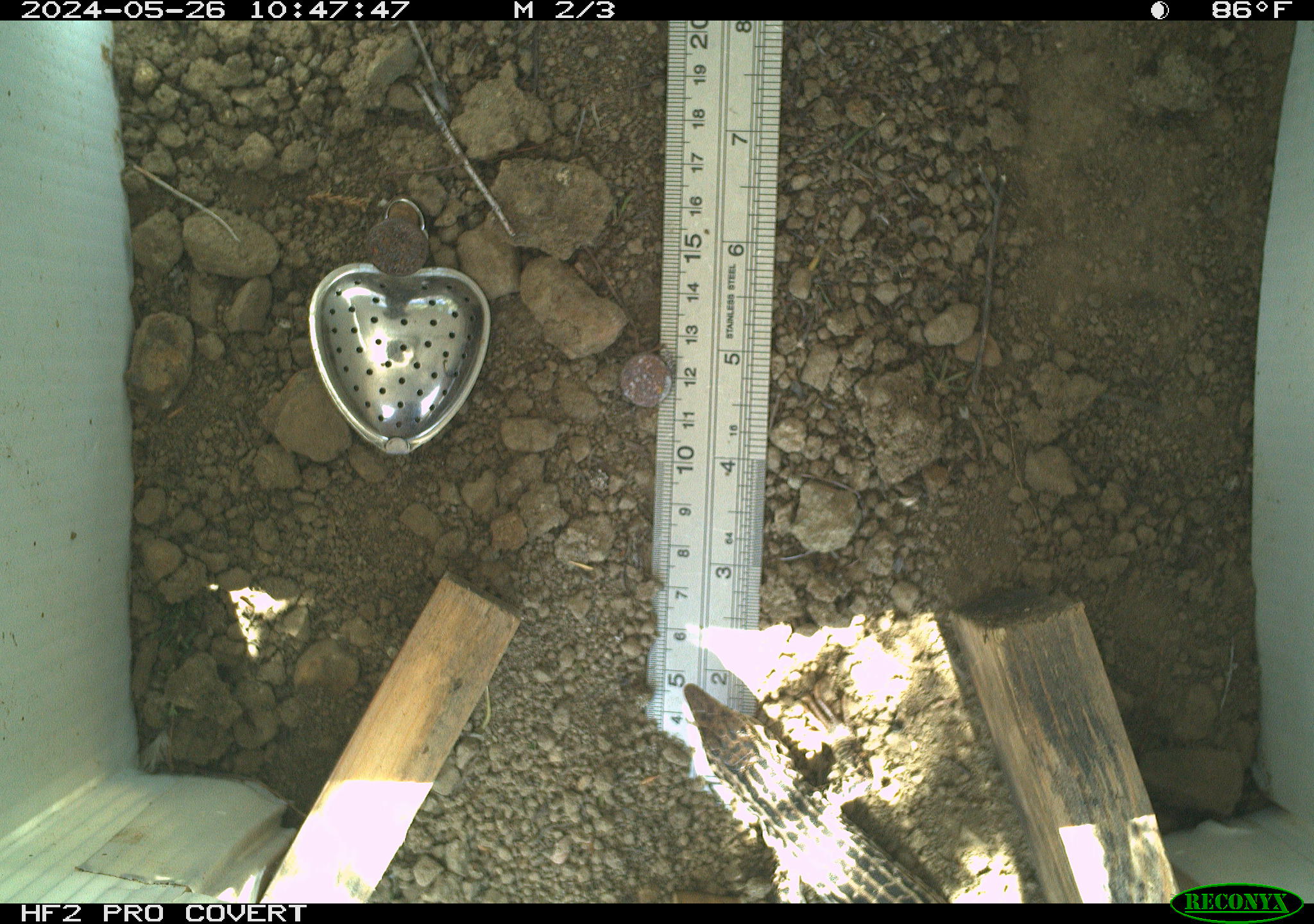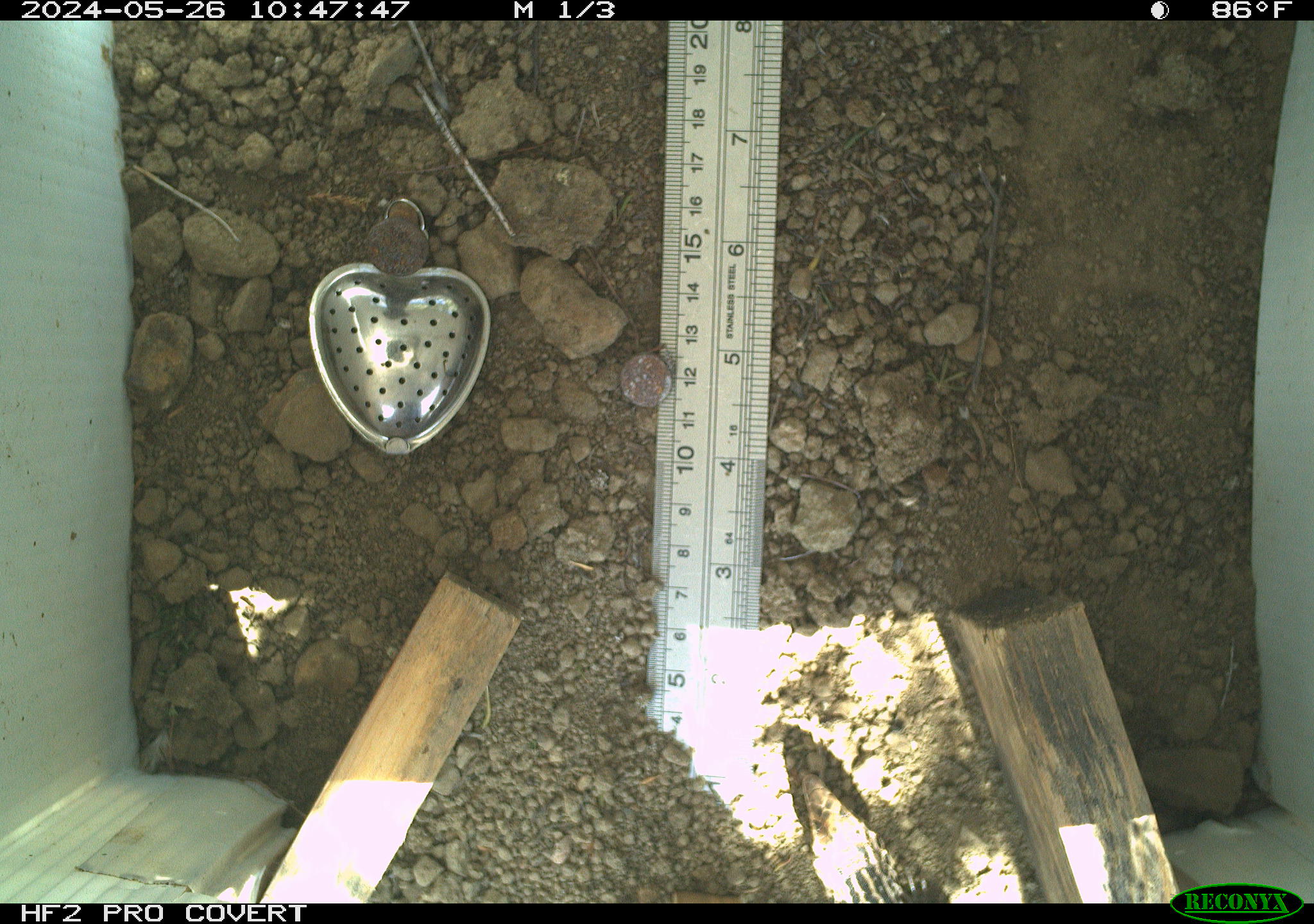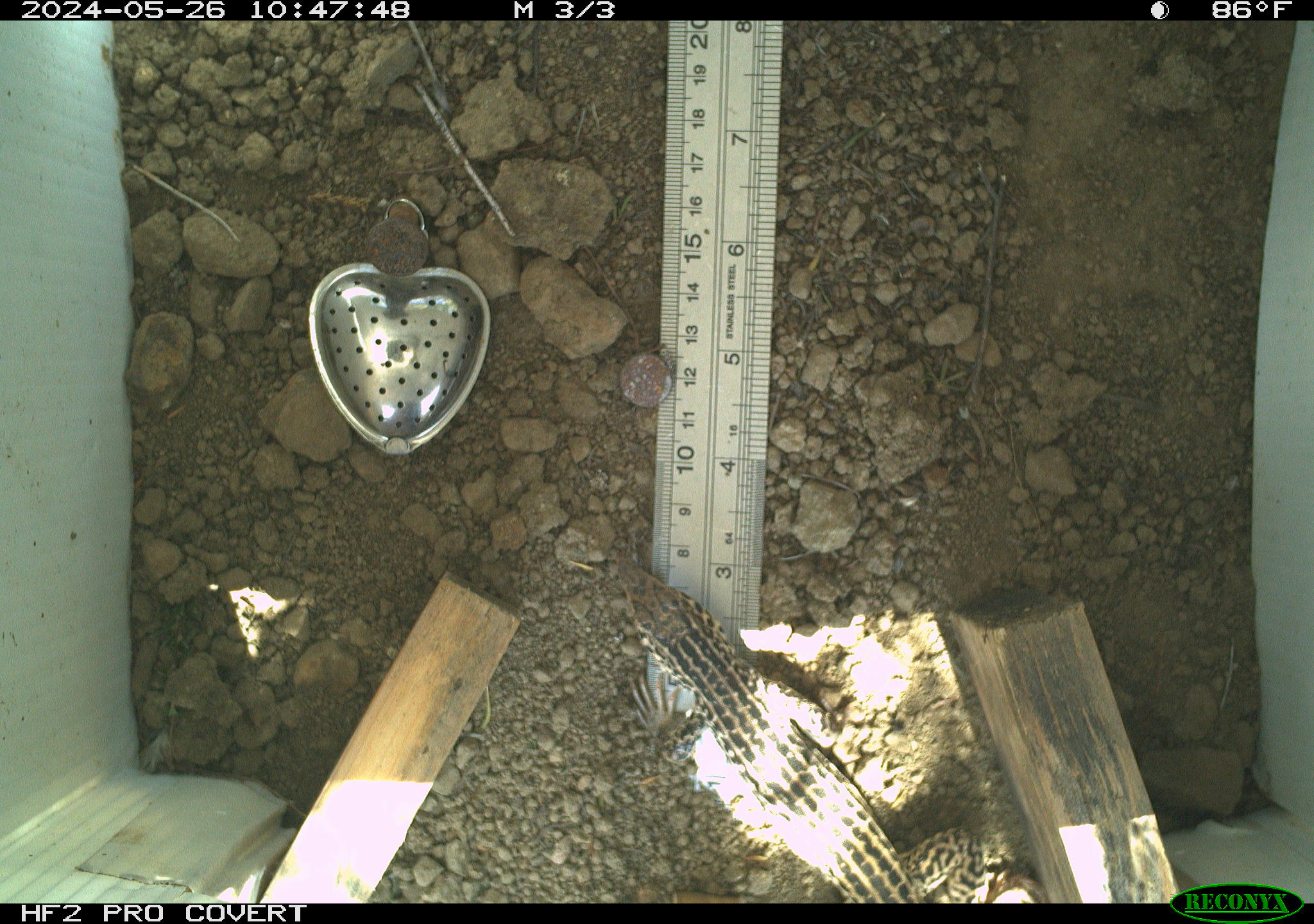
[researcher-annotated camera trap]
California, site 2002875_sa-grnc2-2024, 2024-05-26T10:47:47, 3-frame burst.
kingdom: Animalia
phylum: Chordata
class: Reptilia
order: Squamata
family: Teiidae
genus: Aspidoscelis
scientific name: Aspidoscelis tigris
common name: western whiptail